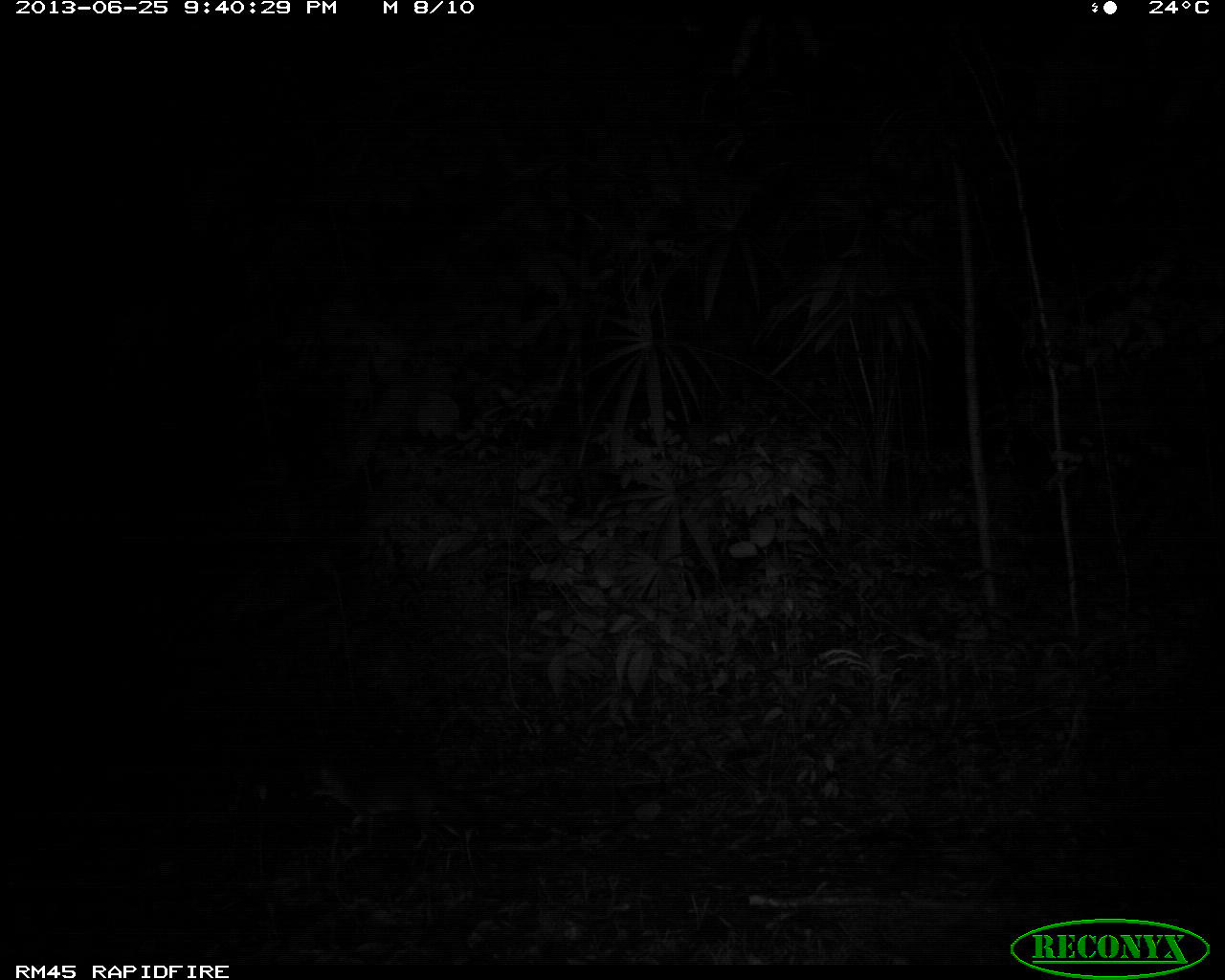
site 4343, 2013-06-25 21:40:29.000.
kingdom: Animalia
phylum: Chordata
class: Mammalia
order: Carnivora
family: Canidae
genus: Urocyon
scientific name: Urocyon cinereoargenteus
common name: gray fox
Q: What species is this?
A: Urocyon cinereoargenteus (gray fox).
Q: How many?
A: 1.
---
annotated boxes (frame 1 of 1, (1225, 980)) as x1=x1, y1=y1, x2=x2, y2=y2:
urocyon cinereoargenteus: x1=312, y1=762, x2=487, y2=852